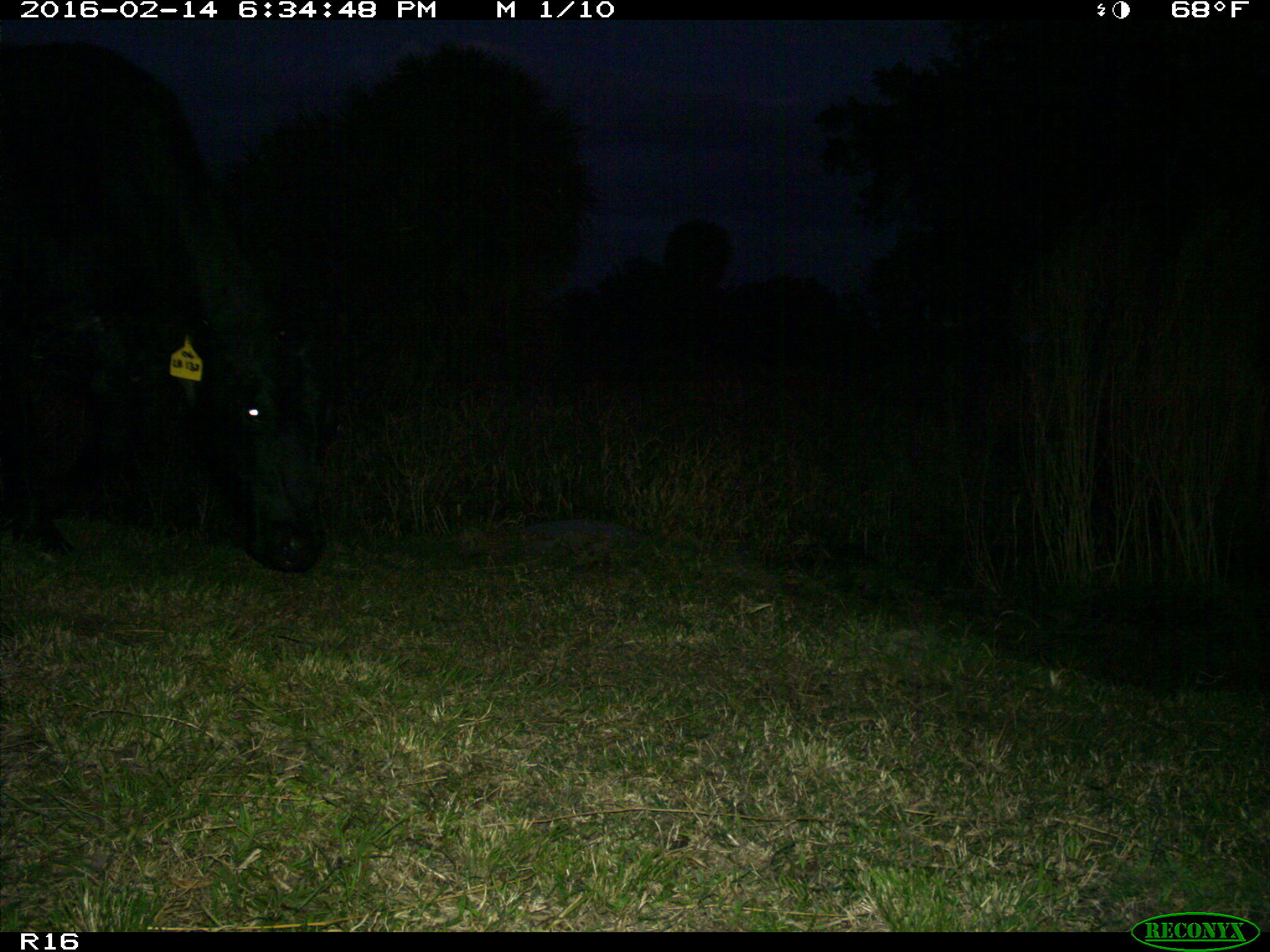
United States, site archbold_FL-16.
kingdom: Animalia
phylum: Chordata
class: Mammalia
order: Artiodactyla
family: Bovidae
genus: Bos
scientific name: Bos taurus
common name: domestic cow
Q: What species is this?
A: Bos taurus (domestic cow).